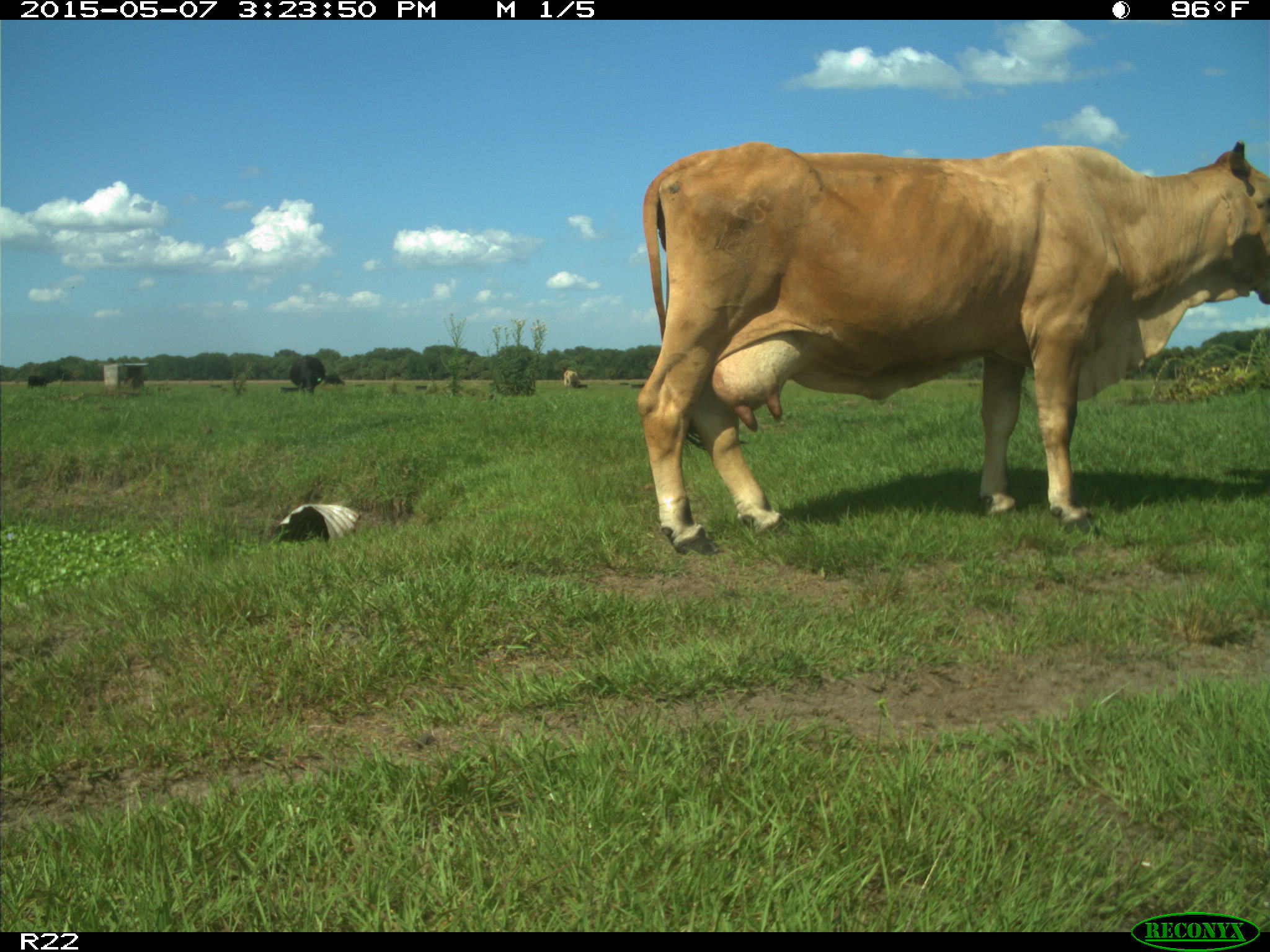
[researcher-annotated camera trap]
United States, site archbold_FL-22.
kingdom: Animalia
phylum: Chordata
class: Mammalia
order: Artiodactyla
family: Bovidae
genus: Bos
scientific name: Bos taurus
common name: domestic cow